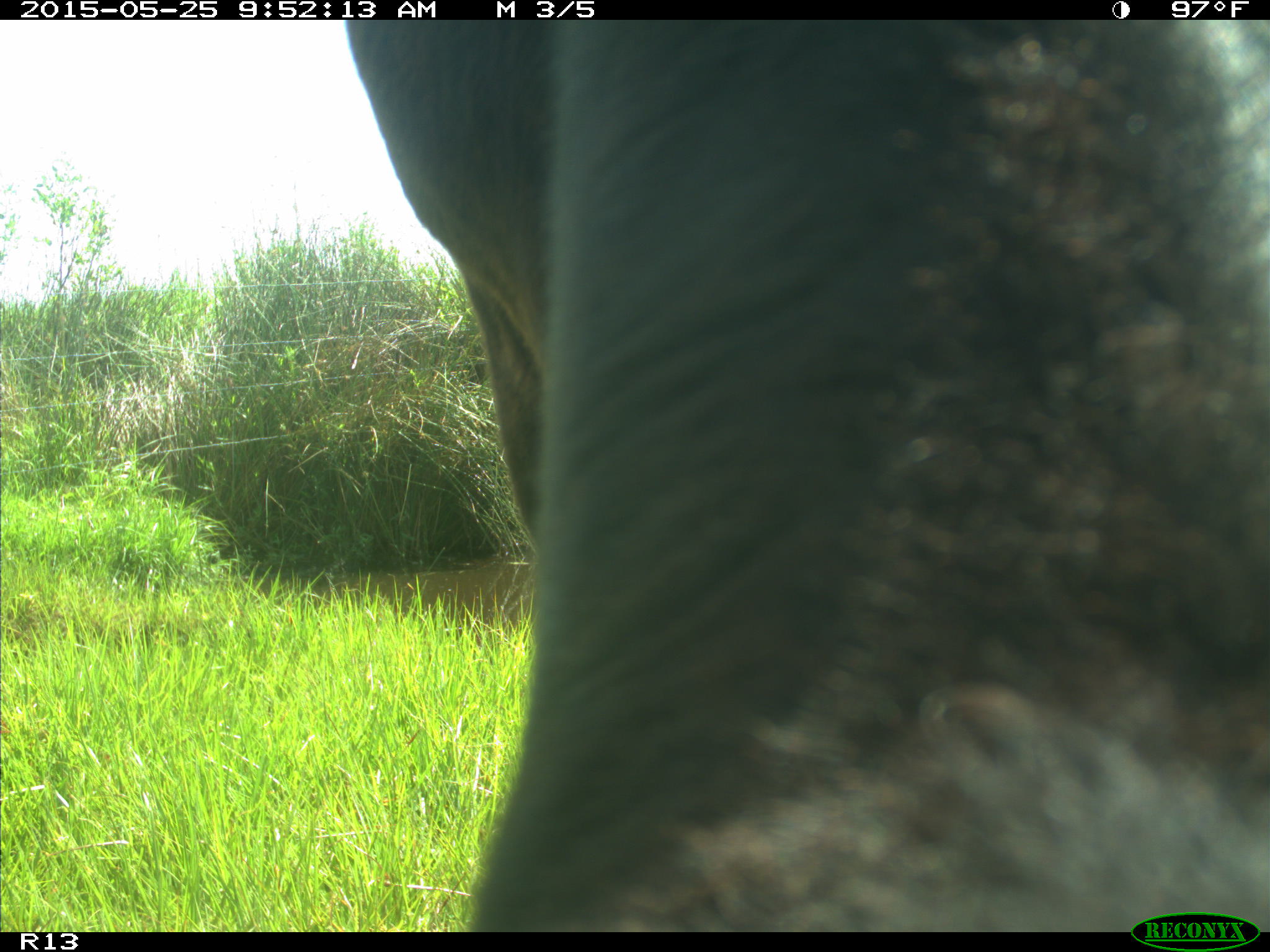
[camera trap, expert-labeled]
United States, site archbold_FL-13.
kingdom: Animalia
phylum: Chordata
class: Mammalia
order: Artiodactyla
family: Bovidae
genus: Bos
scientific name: Bos taurus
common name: domestic cow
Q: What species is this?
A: Bos taurus (domestic cow).